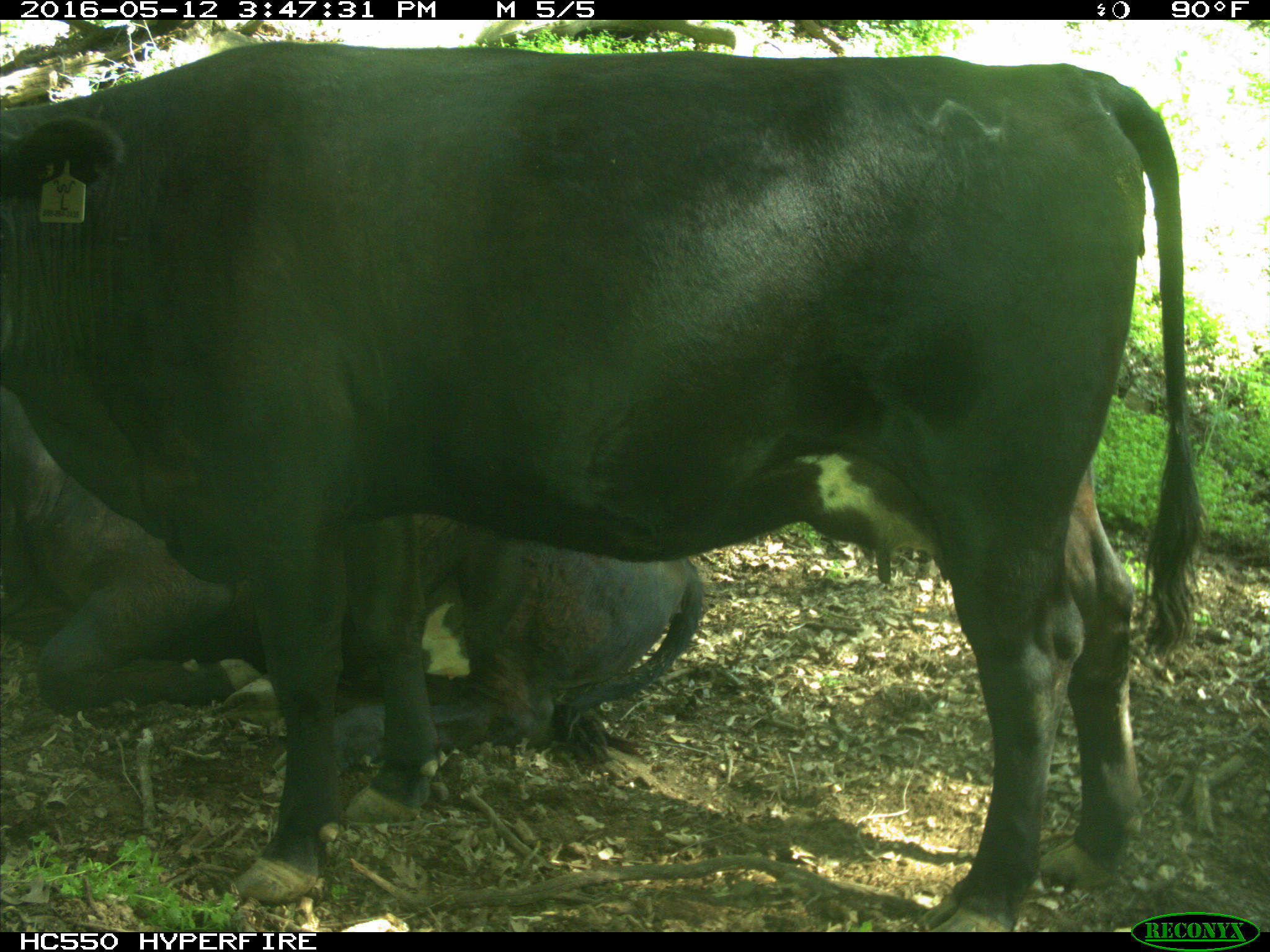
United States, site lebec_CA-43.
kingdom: Animalia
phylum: Chordata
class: Mammalia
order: Artiodactyla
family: Bovidae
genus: Bos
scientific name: Bos taurus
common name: domestic cow